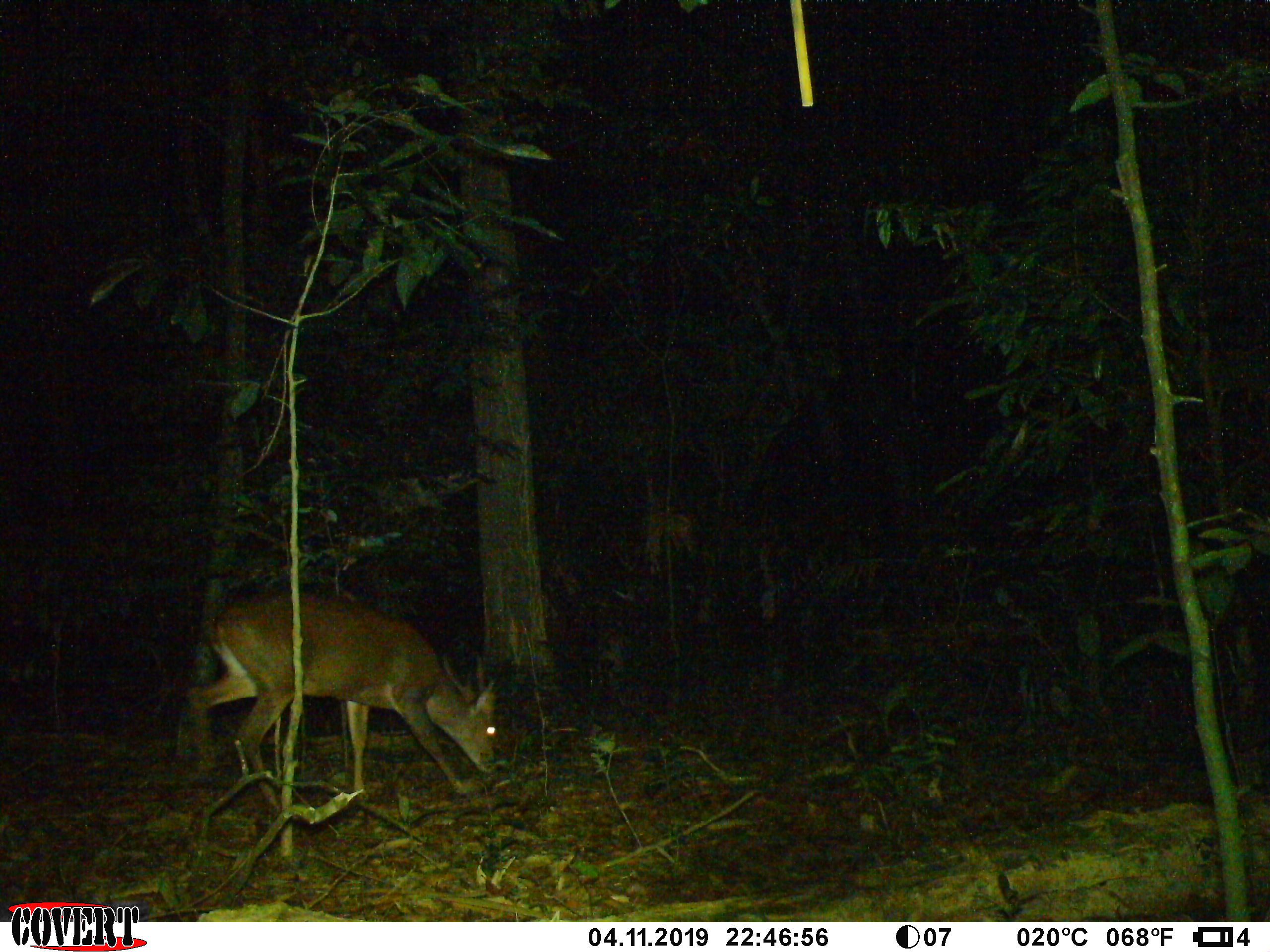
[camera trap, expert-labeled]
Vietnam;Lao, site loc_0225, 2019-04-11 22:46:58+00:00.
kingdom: Animalia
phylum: Chordata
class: Mammalia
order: Artiodactyla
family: Cervidae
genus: Muntiacus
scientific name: Muntiacus vuquangensis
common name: large-antlered muntjac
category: large antlered muntjac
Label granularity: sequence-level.